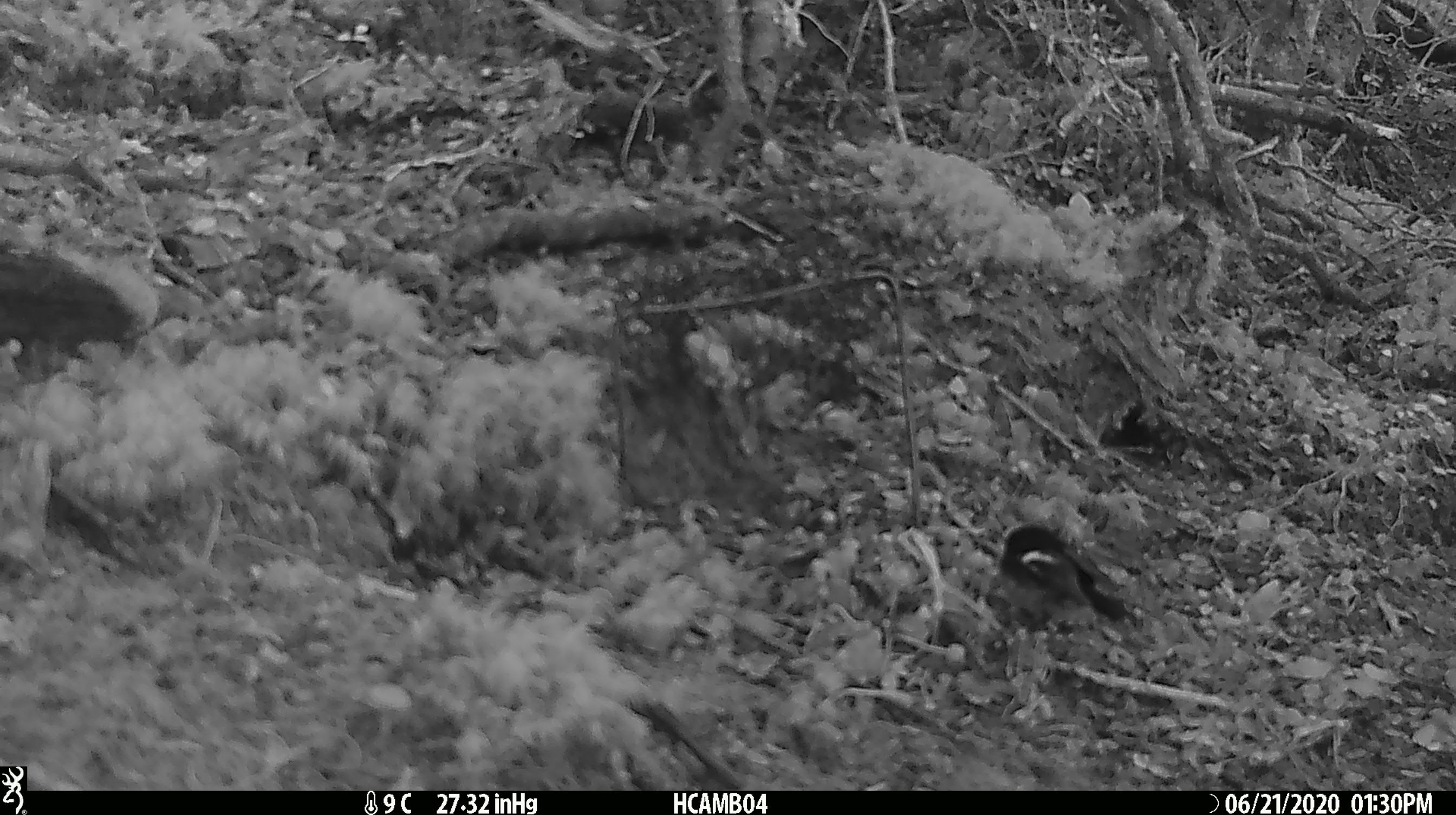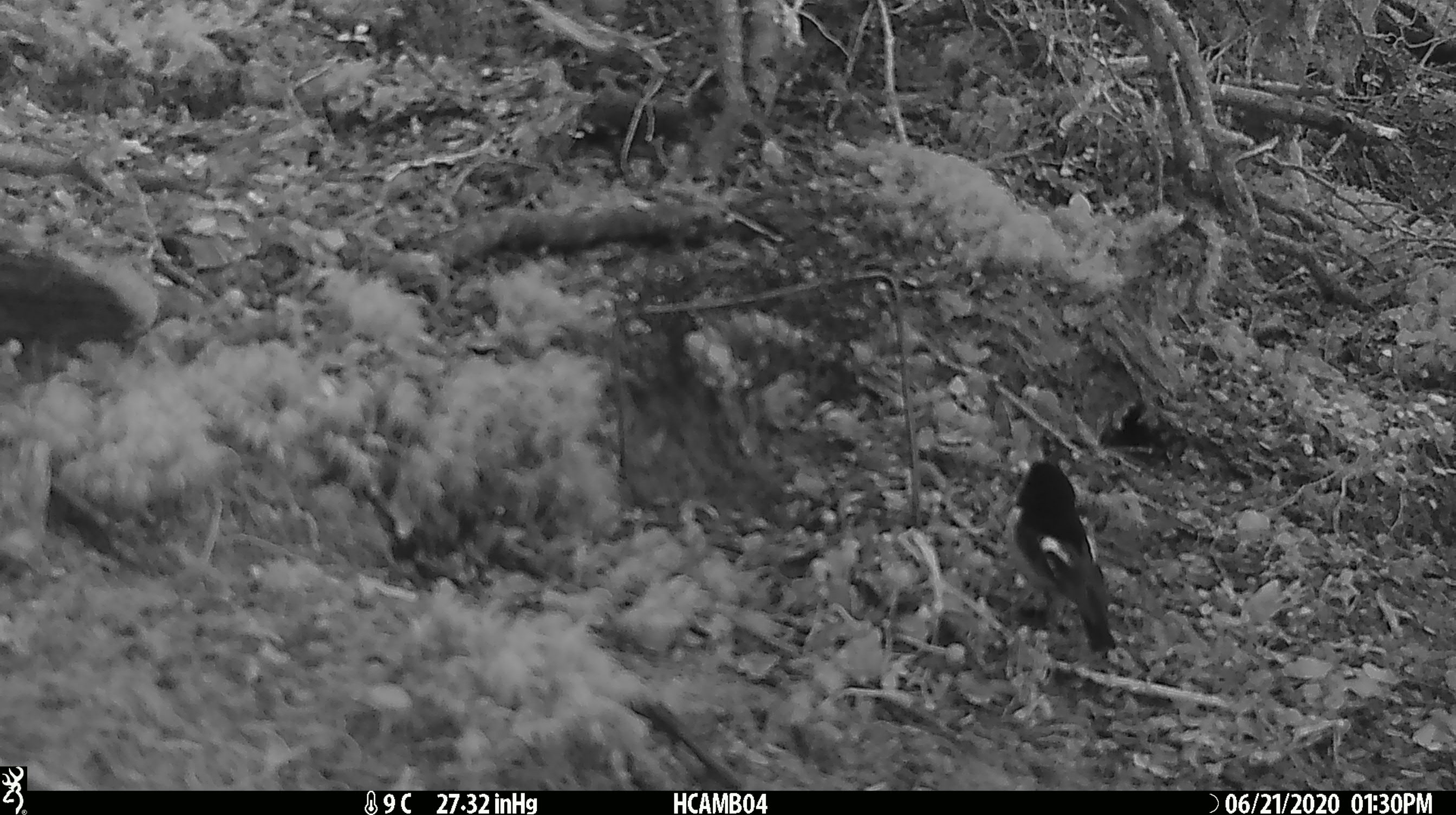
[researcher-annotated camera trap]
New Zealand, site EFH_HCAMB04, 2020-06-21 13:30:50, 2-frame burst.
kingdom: Animalia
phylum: Chordata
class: Aves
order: Passeriformes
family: Petroicidae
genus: Petroica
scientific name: Petroica macrocephala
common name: tomtit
Tomtit (Petroica macrocephala).